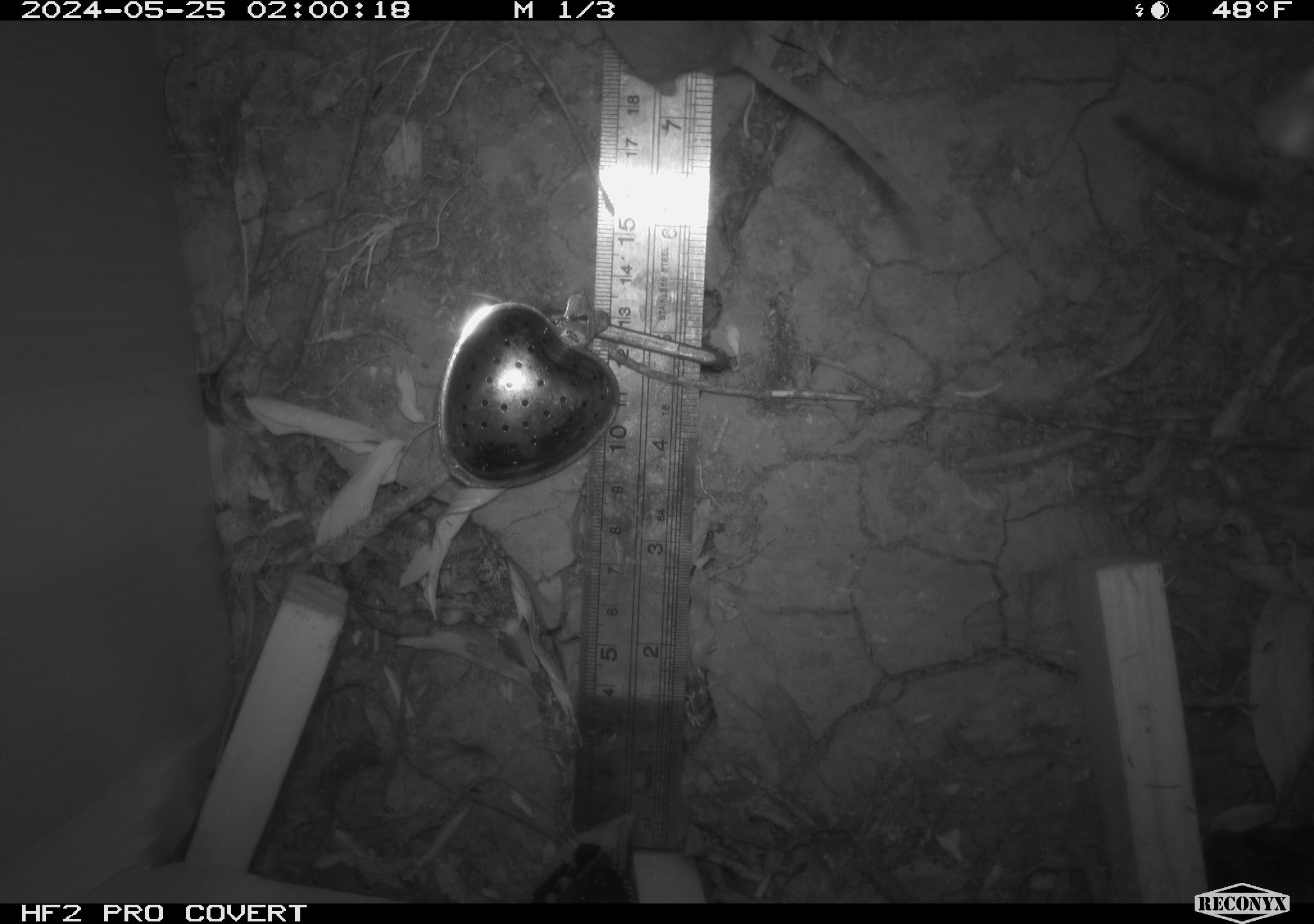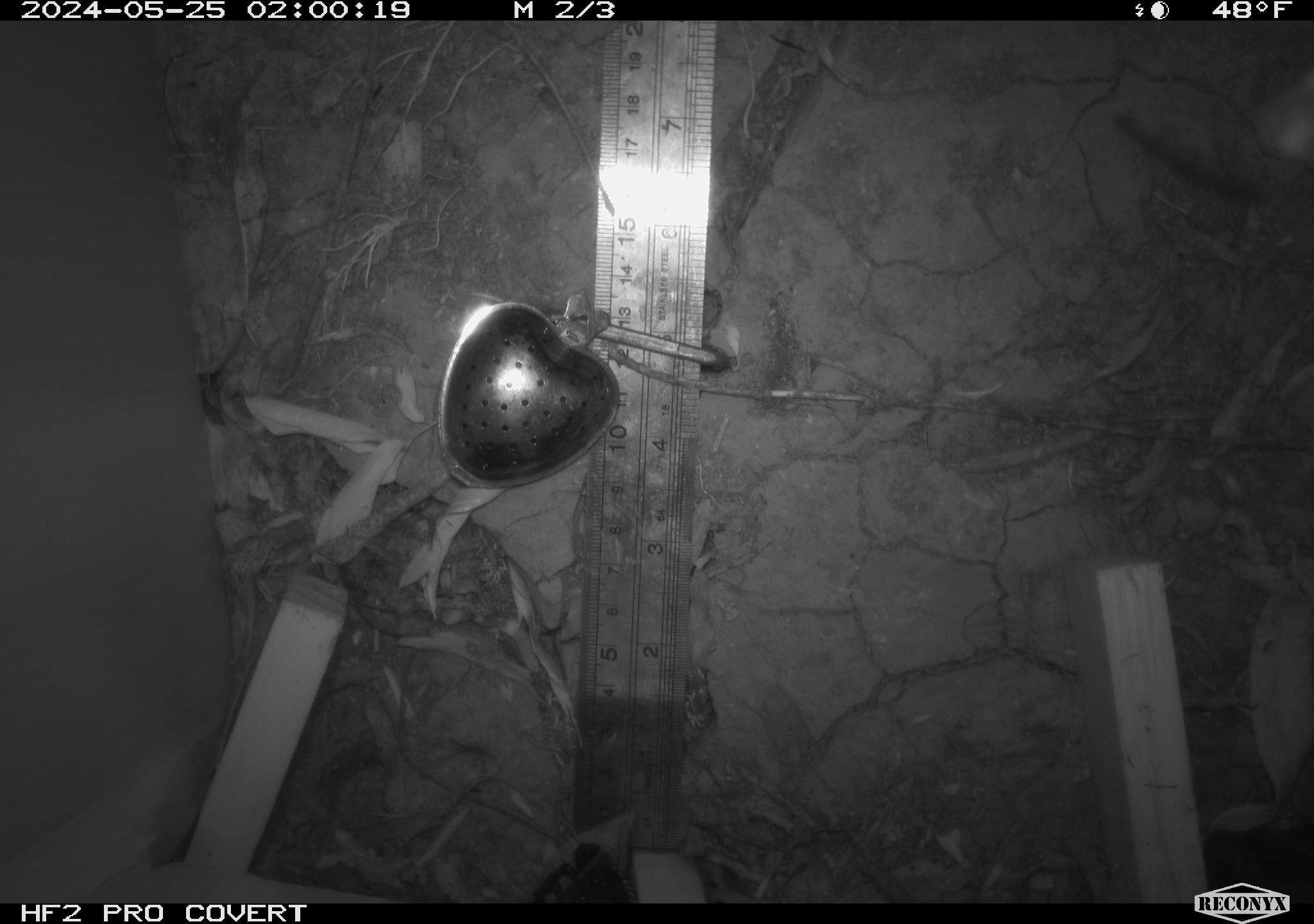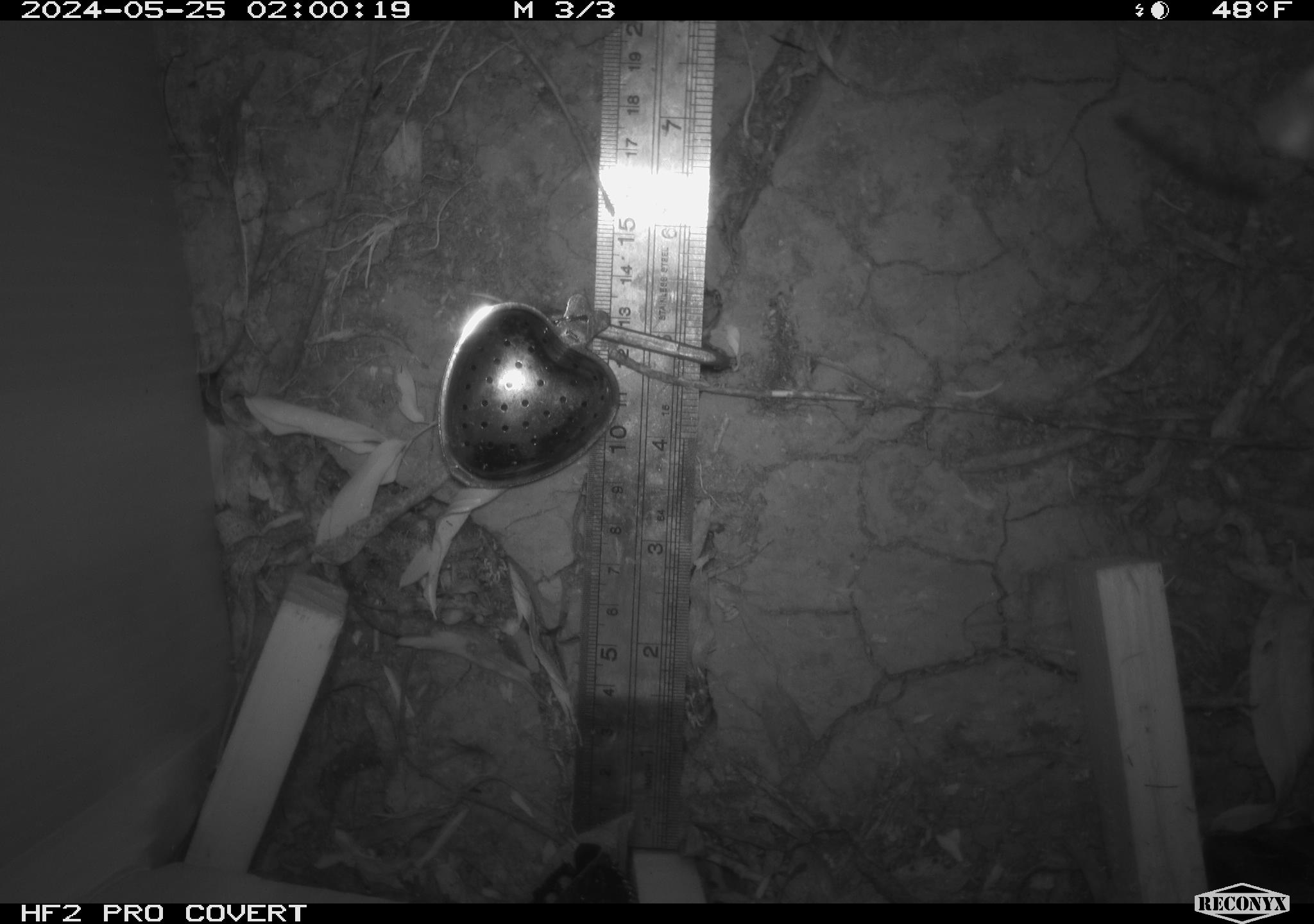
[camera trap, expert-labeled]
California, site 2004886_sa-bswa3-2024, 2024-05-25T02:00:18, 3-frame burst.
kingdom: Animalia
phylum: Chordata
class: Mammalia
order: Rodentia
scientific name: Rodentia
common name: mouse species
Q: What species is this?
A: Mouse species (Rodentia).